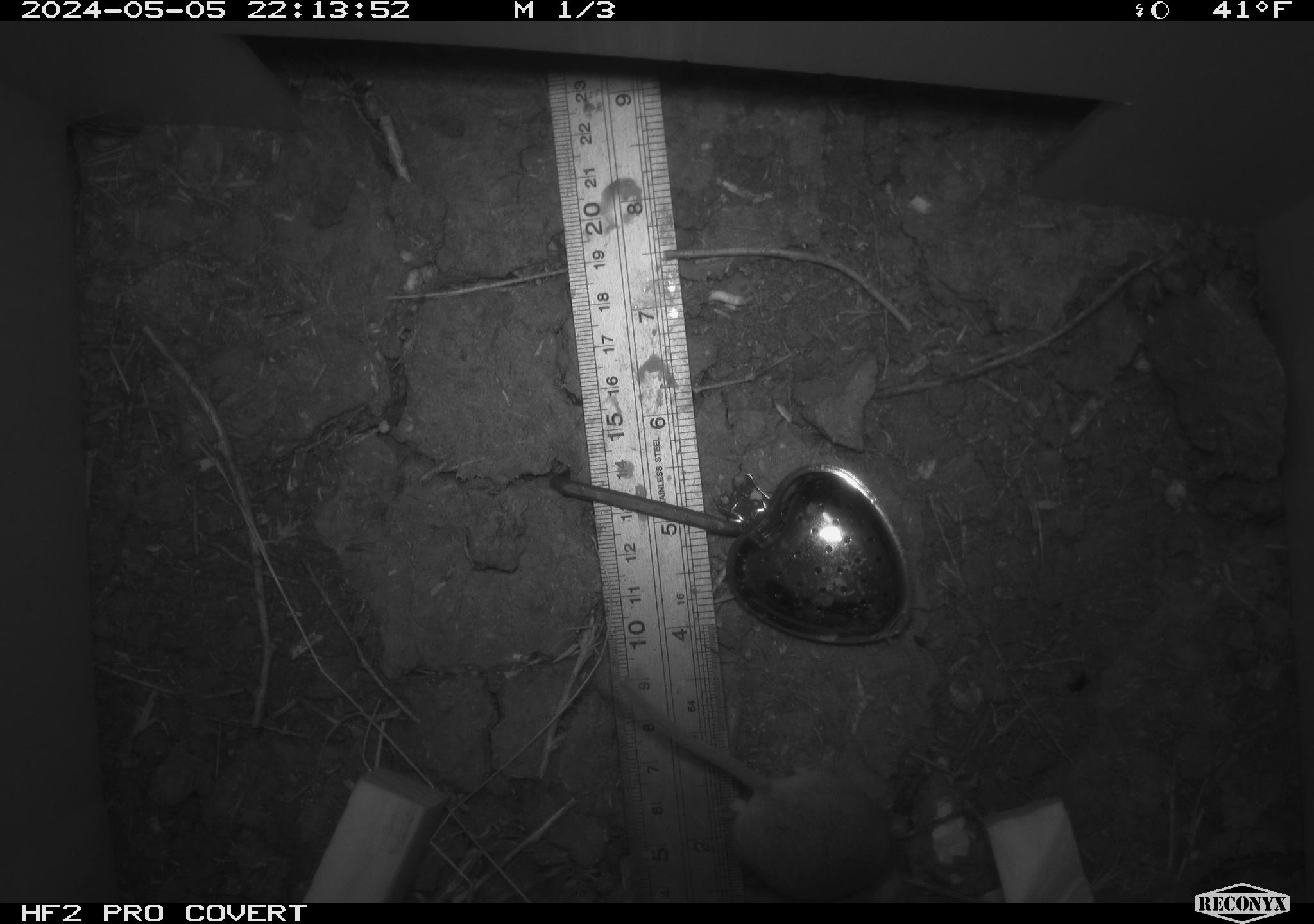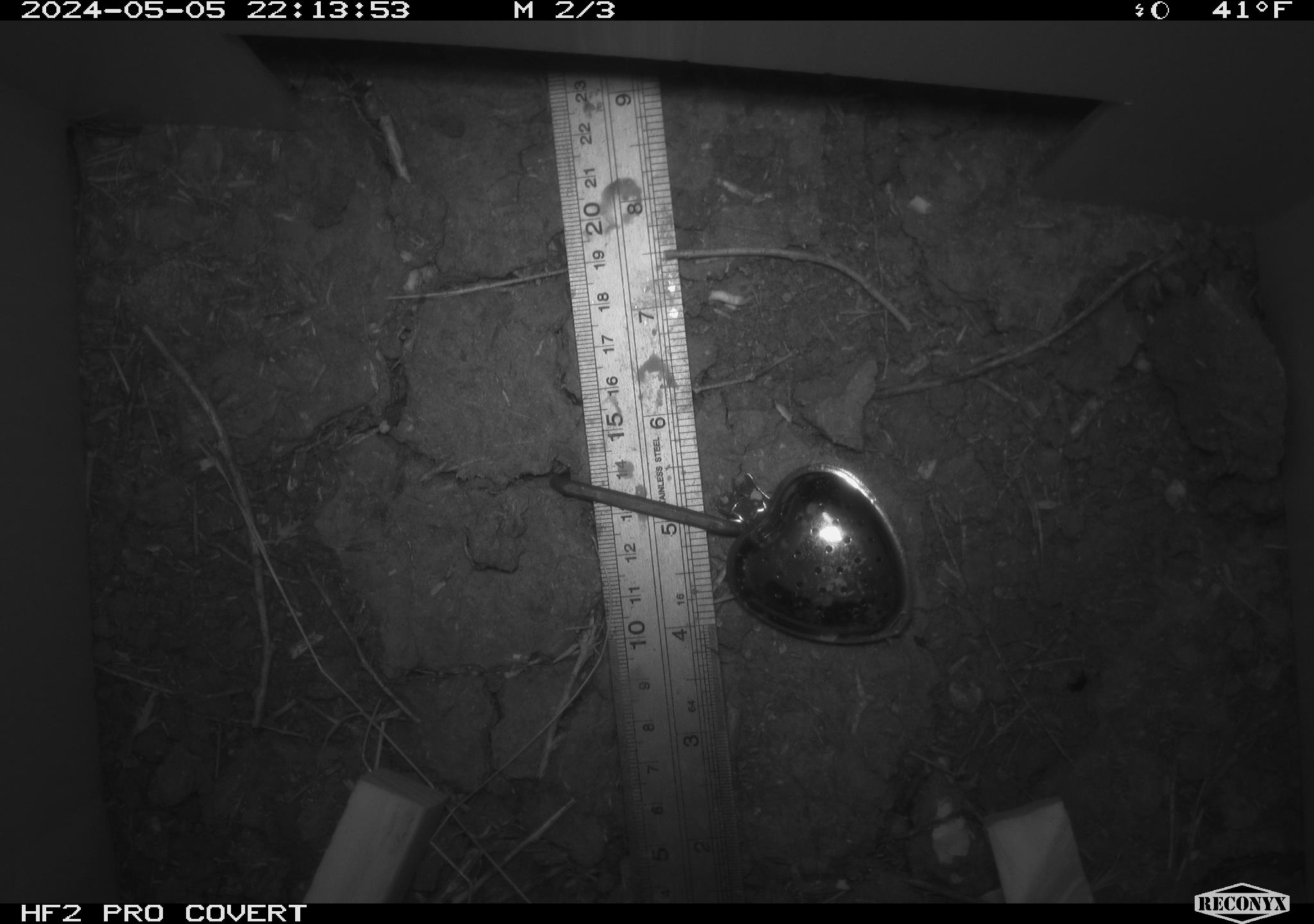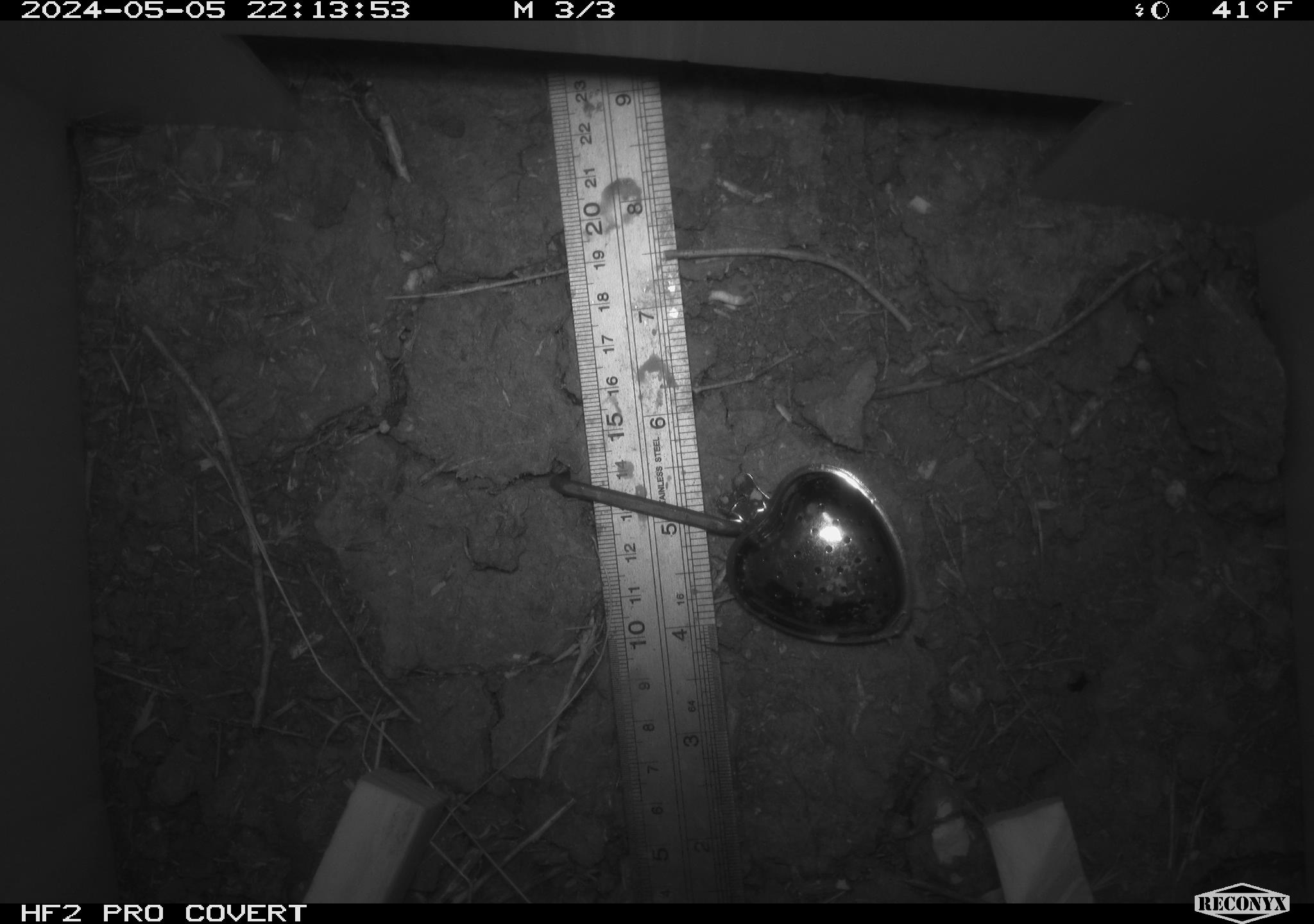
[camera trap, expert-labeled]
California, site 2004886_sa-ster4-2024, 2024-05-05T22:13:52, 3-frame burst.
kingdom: Animalia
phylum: Chordata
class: Mammalia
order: Rodentia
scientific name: Rodentia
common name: mouse species